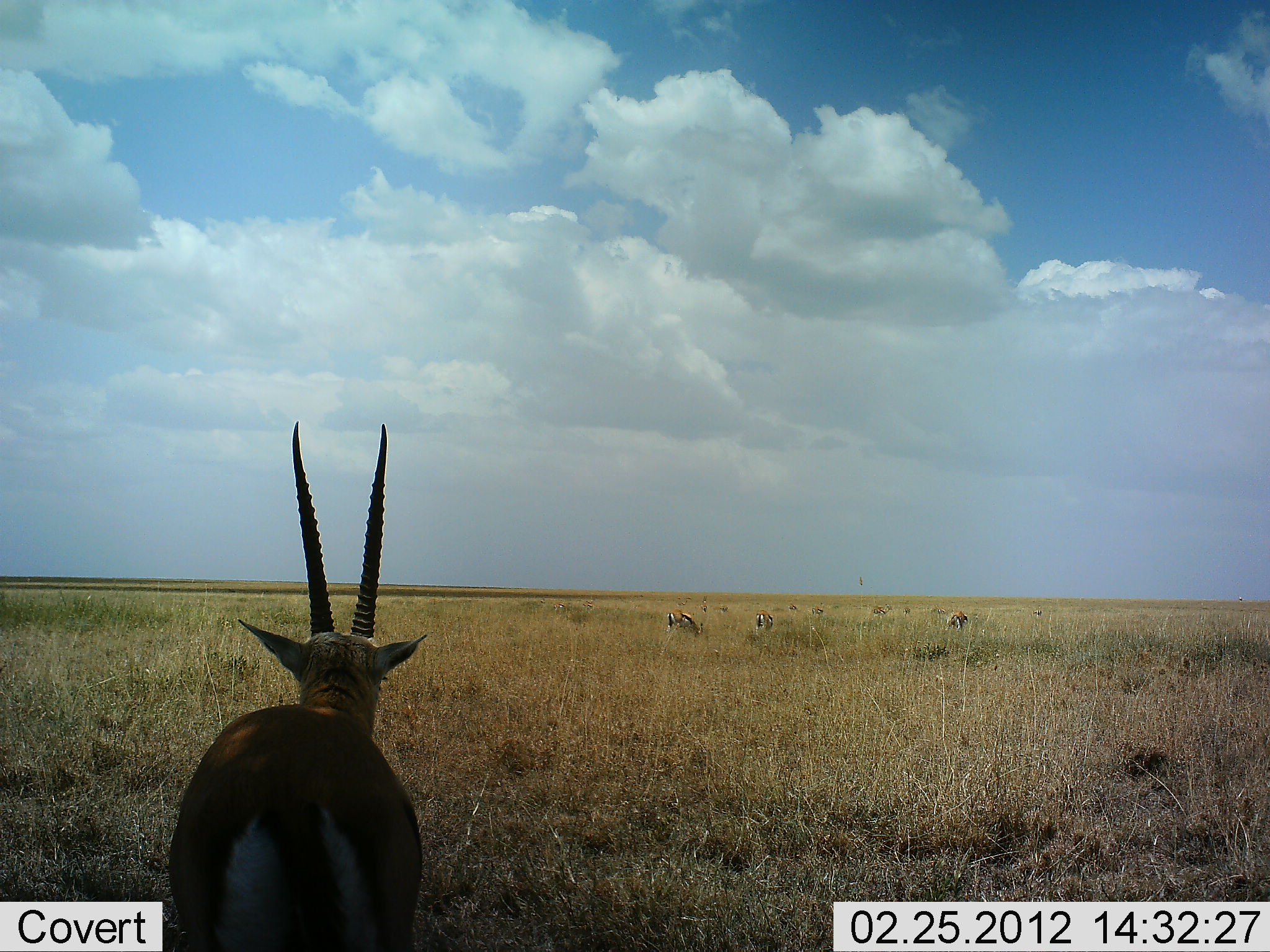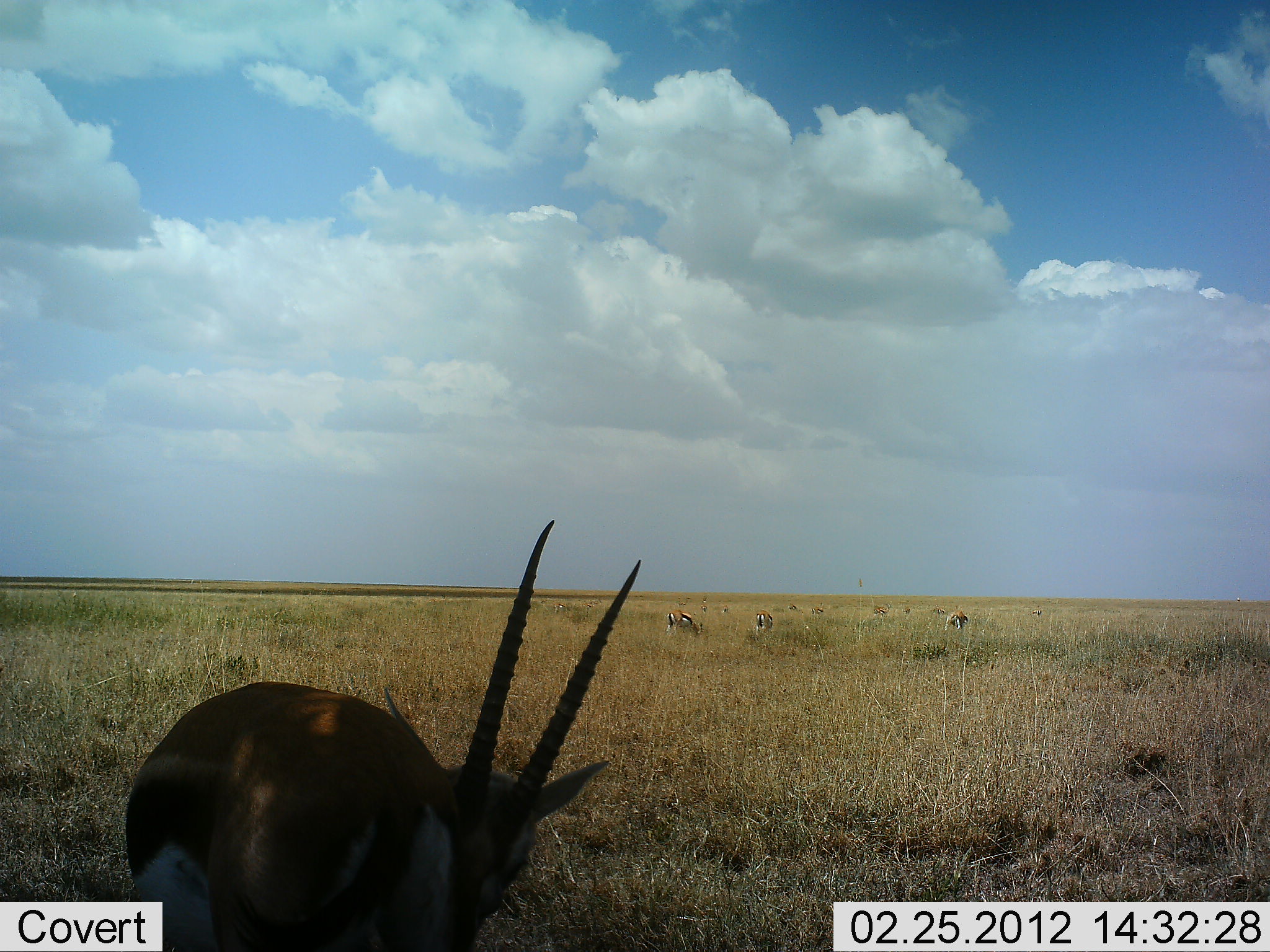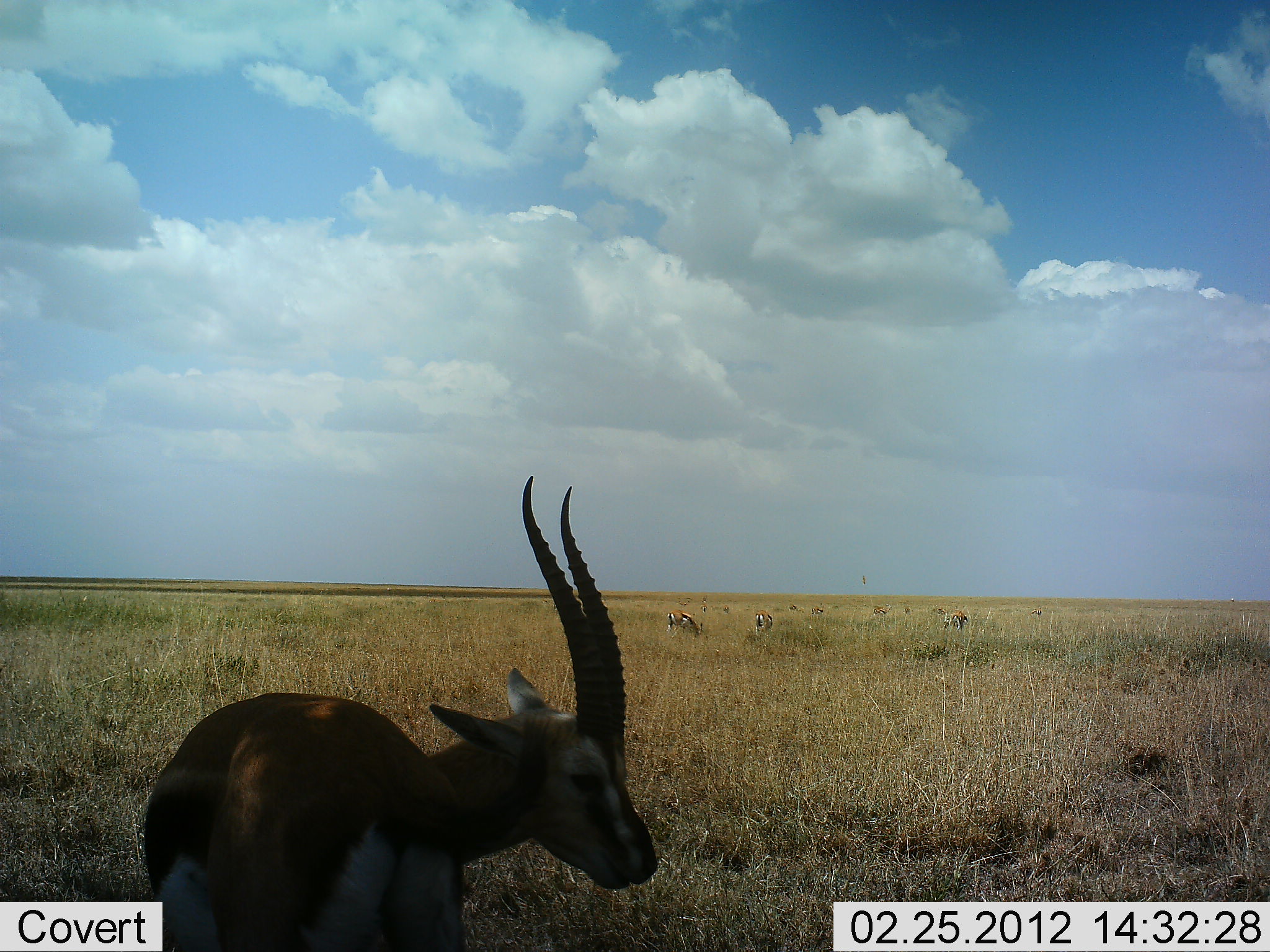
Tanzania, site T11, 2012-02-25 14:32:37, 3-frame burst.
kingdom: Animalia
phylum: Chordata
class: Mammalia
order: Artiodactyla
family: Bovidae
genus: Eudorcas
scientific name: Eudorcas thomsonii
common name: thomson's gazelle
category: gazellethomsons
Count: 1.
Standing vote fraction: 71%.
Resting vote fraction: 6%.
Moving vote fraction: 12%.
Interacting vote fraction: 0%.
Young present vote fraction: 0%.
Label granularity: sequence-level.